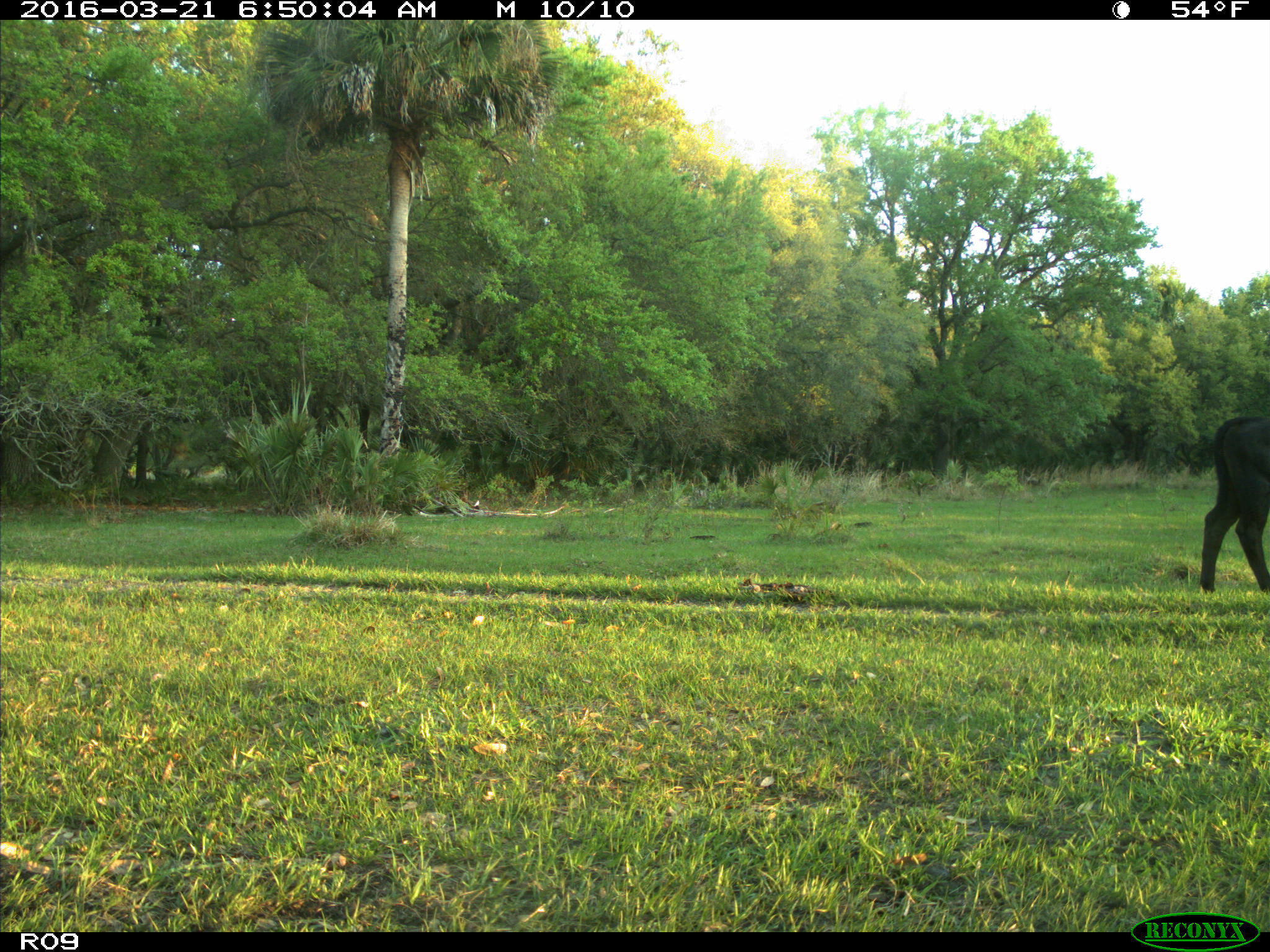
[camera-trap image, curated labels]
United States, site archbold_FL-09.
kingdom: Animalia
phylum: Chordata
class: Mammalia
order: Artiodactyla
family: Bovidae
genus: Bos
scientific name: Bos taurus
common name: domestic cow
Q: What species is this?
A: Bos taurus (domestic cow).